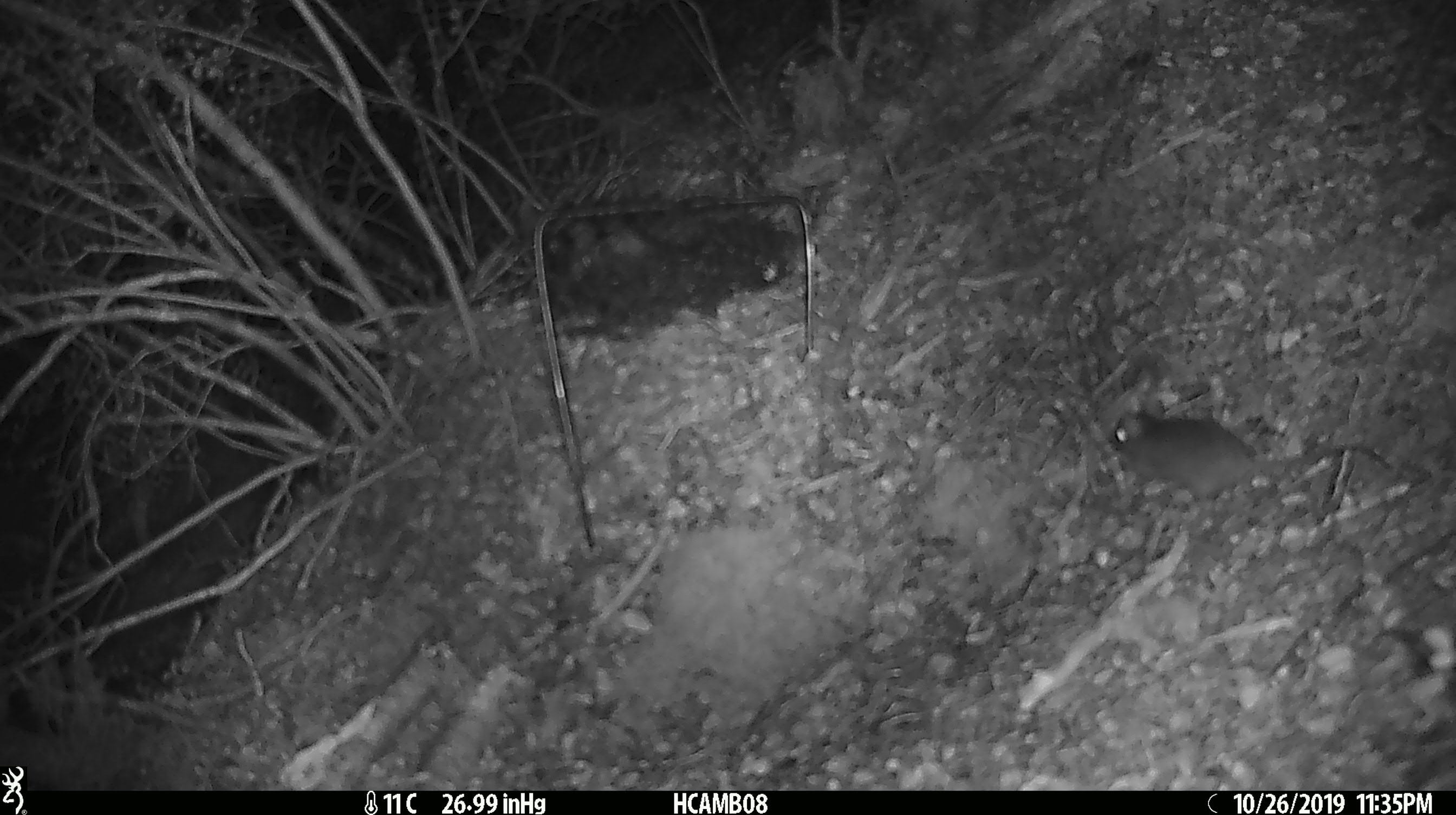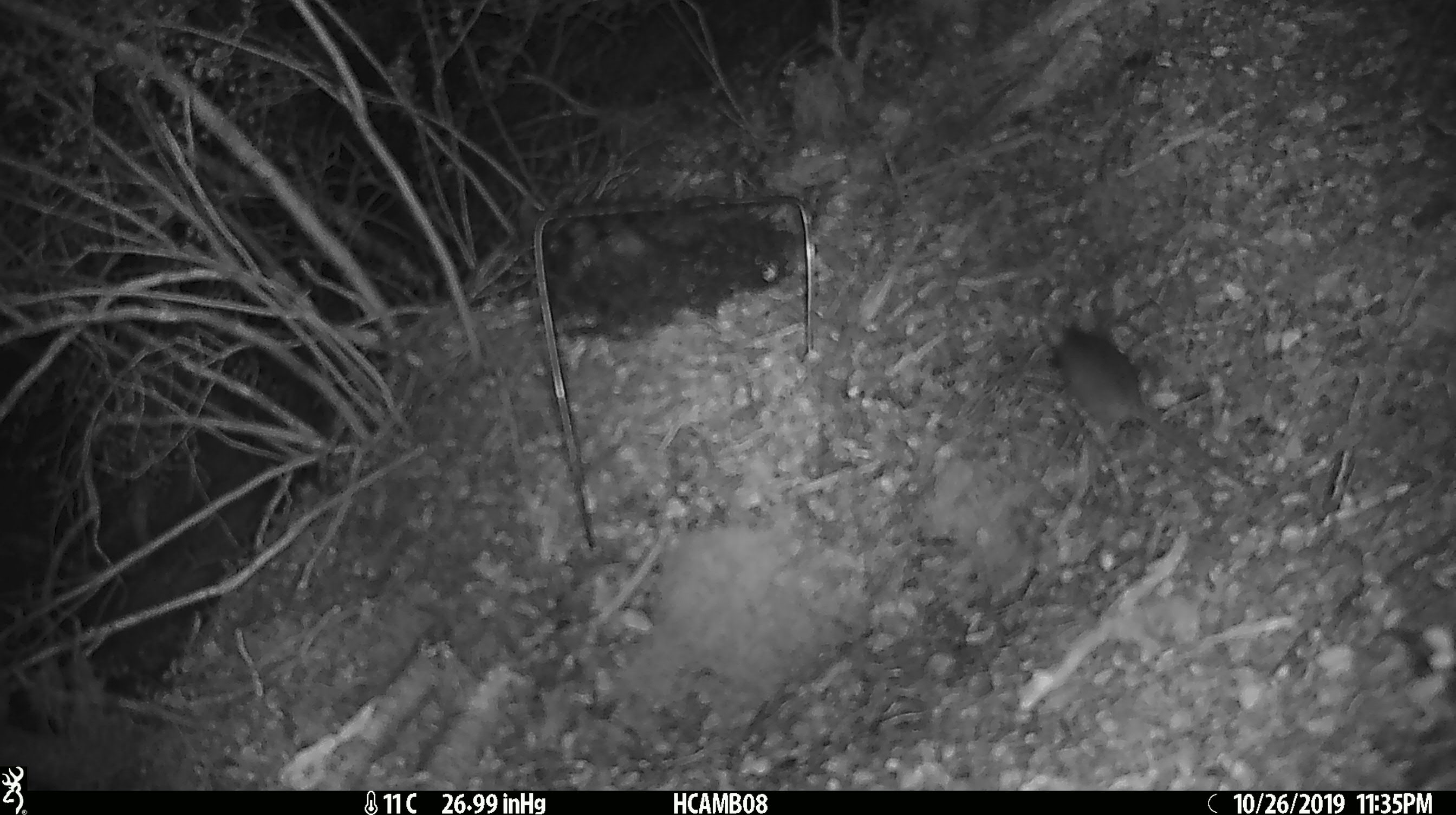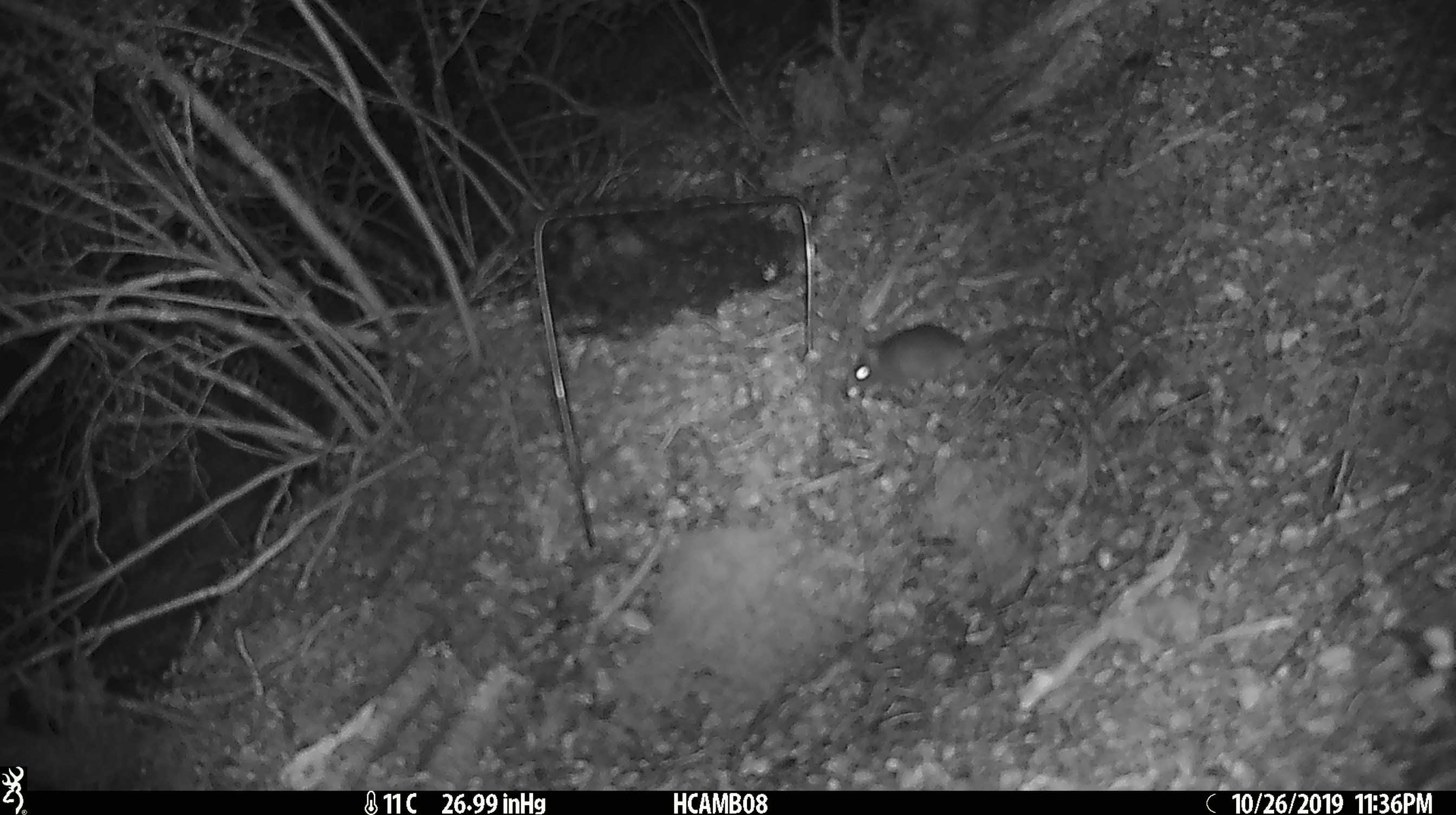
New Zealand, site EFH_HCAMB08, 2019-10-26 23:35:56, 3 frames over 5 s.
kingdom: Animalia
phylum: Chordata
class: Mammalia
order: Rodentia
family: Muridae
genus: Mus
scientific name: Mus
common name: mouse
Mouse (Mus).